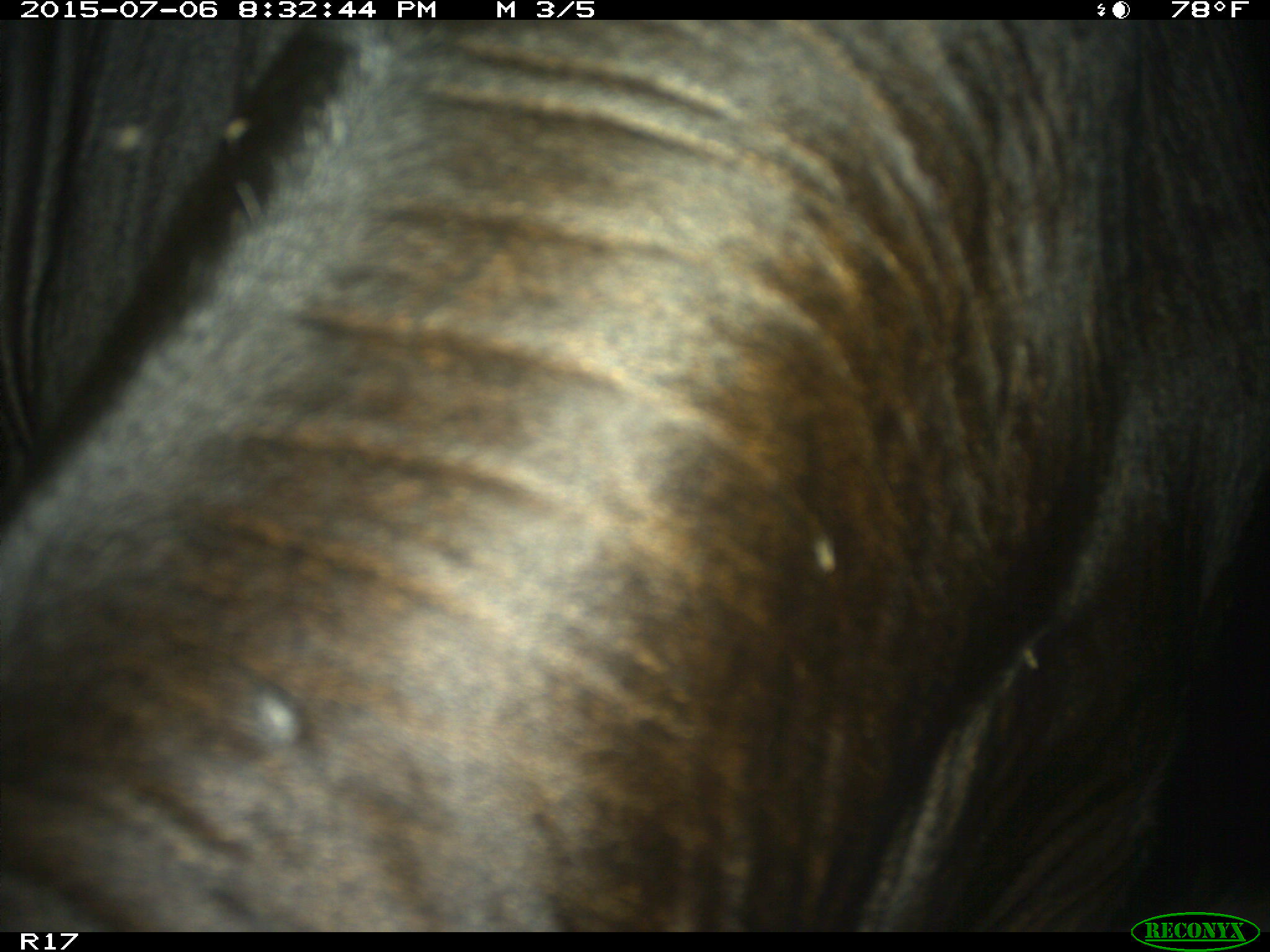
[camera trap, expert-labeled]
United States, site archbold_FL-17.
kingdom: Animalia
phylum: Chordata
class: Mammalia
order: Artiodactyla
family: Bovidae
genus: Bos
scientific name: Bos taurus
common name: domestic cow